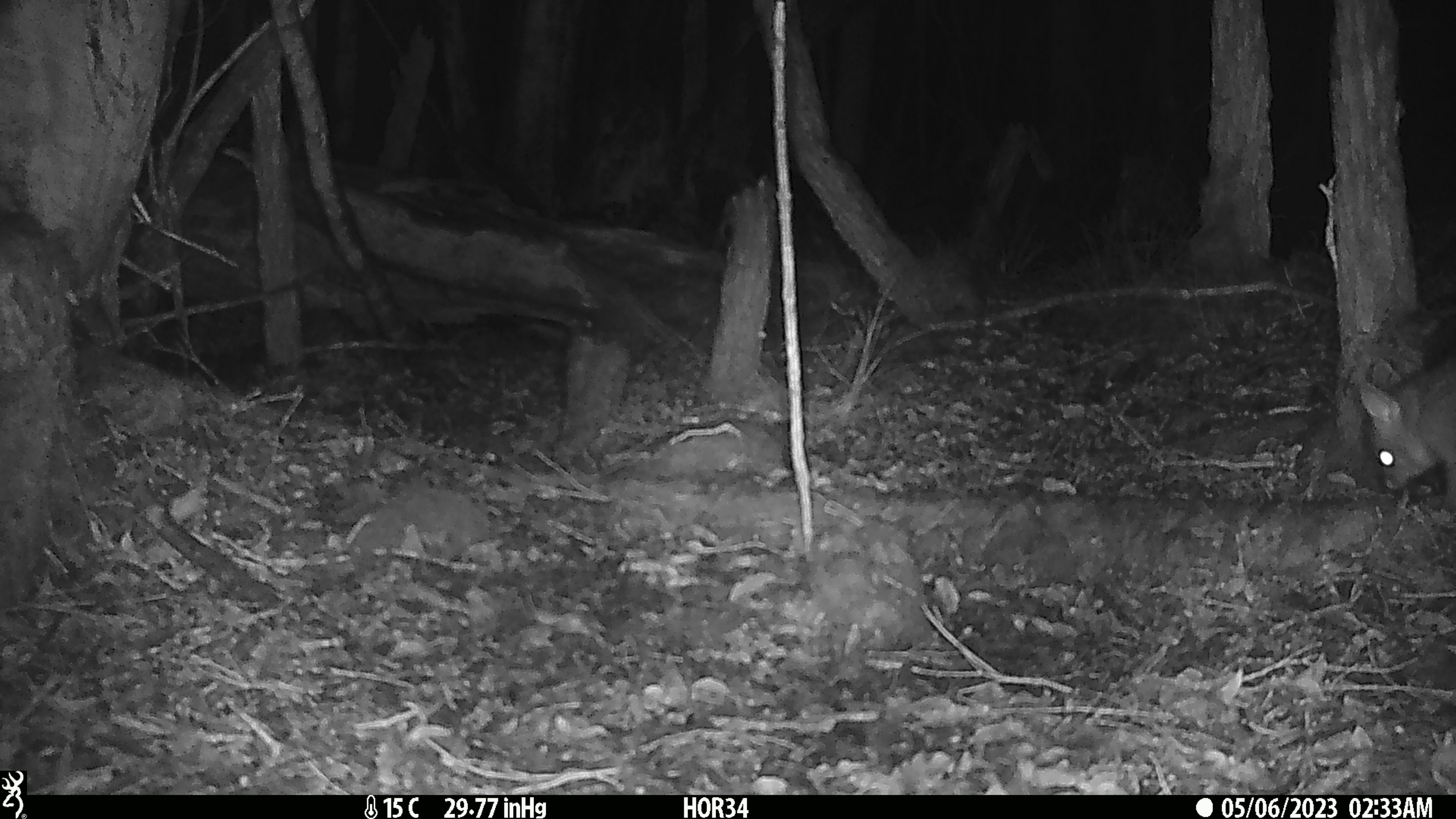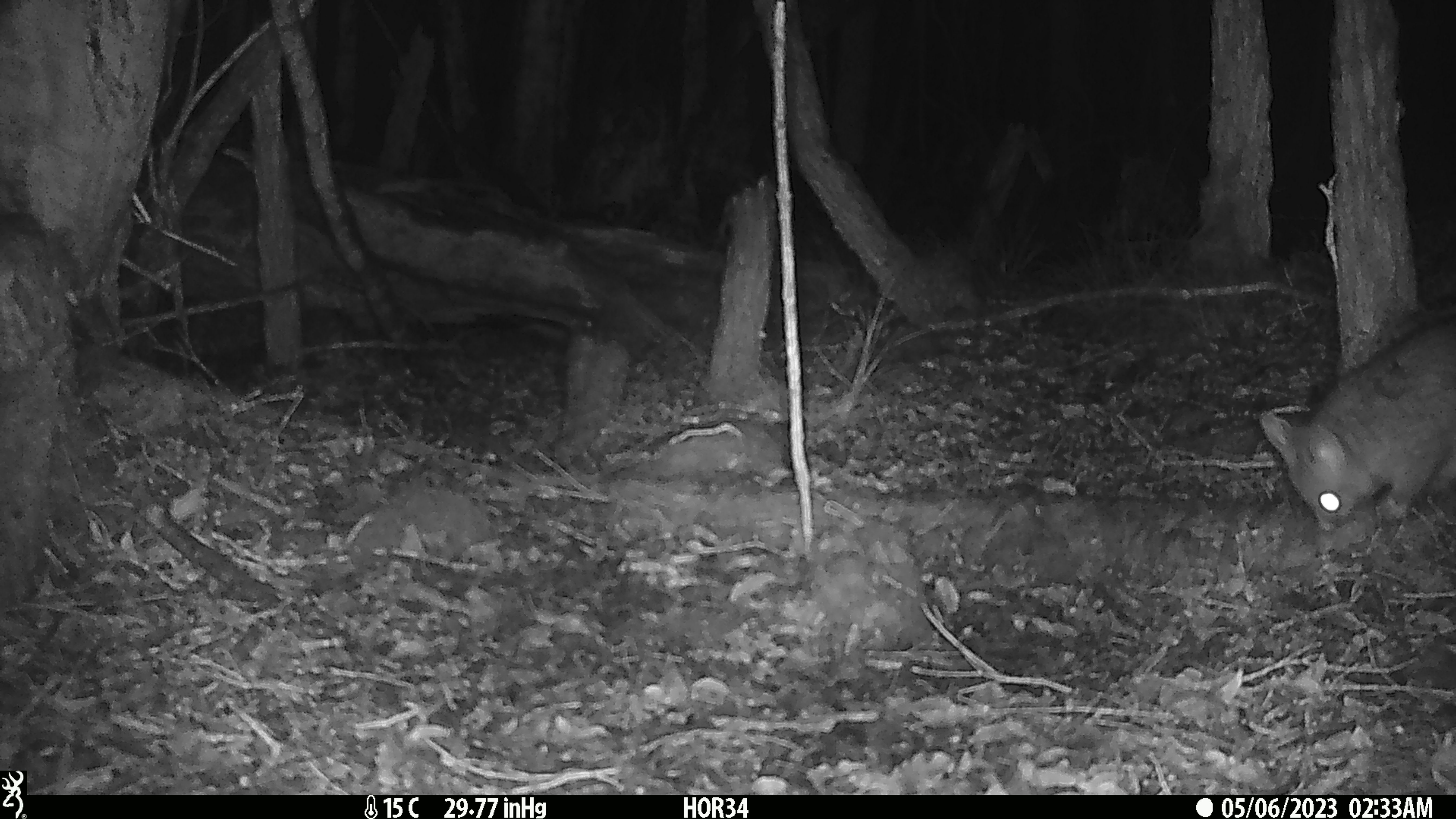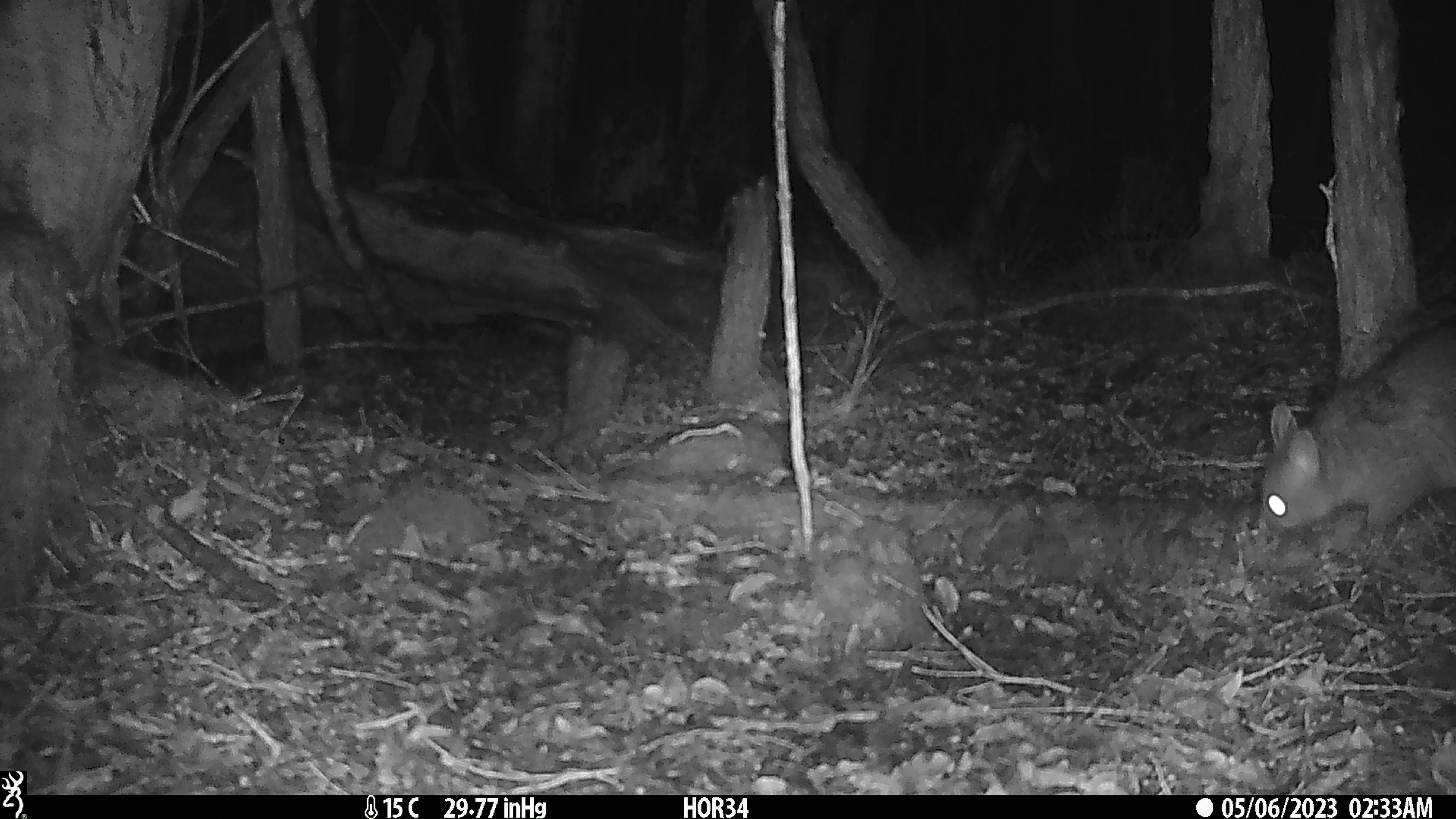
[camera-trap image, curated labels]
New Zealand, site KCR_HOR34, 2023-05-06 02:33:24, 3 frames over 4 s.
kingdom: Animalia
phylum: Chordata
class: Mammalia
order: Diprotodontia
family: Phalangeridae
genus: Trichosurus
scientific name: Trichosurus vulpecula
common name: common brushtail possum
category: possum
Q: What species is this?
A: Possum (common brushtail possum) (Trichosurus vulpecula).